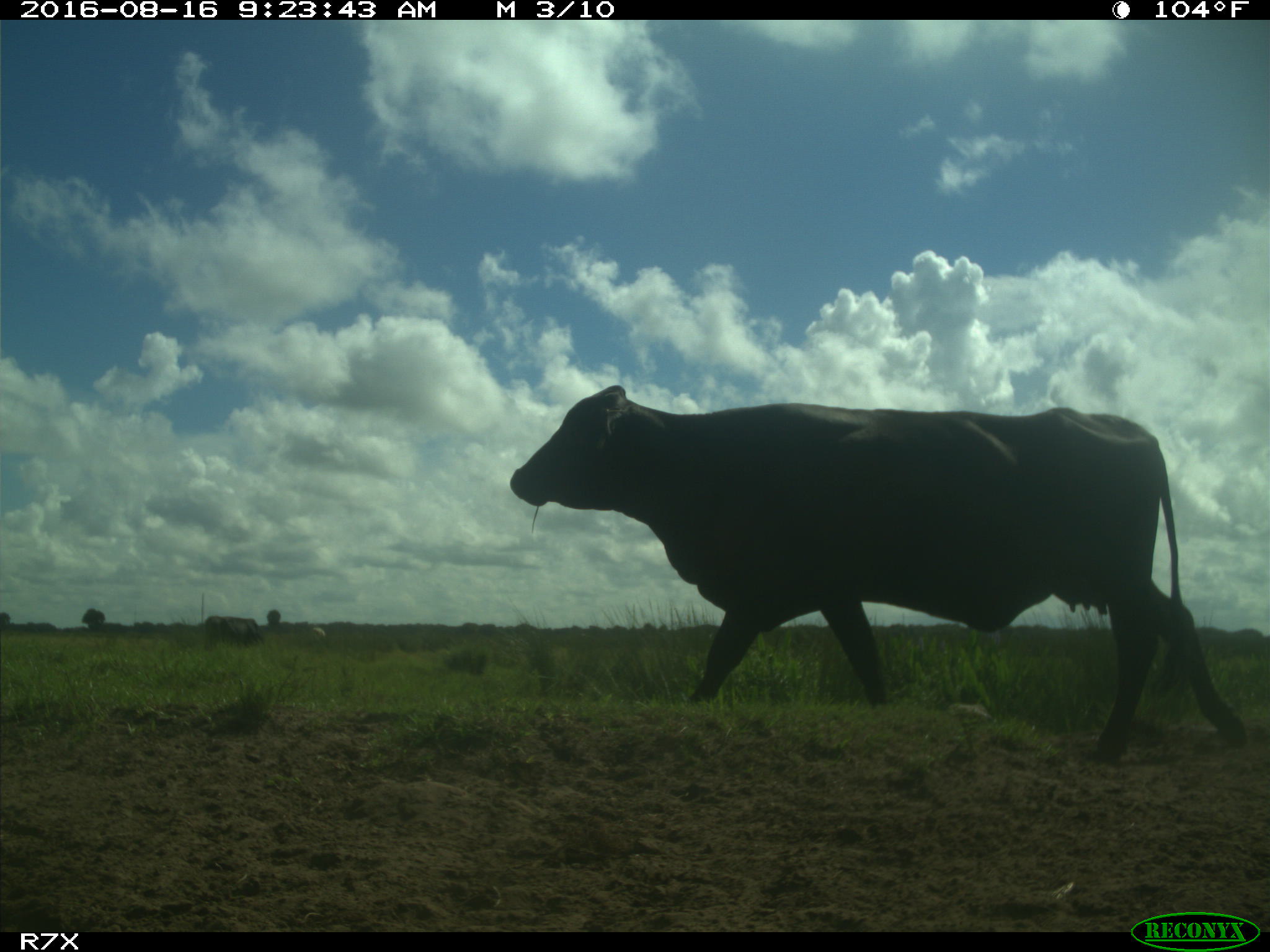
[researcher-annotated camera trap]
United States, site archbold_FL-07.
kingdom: Animalia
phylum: Chordata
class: Mammalia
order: Artiodactyla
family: Bovidae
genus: Bos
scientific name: Bos taurus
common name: domestic cow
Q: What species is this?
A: Bos taurus (domestic cow).